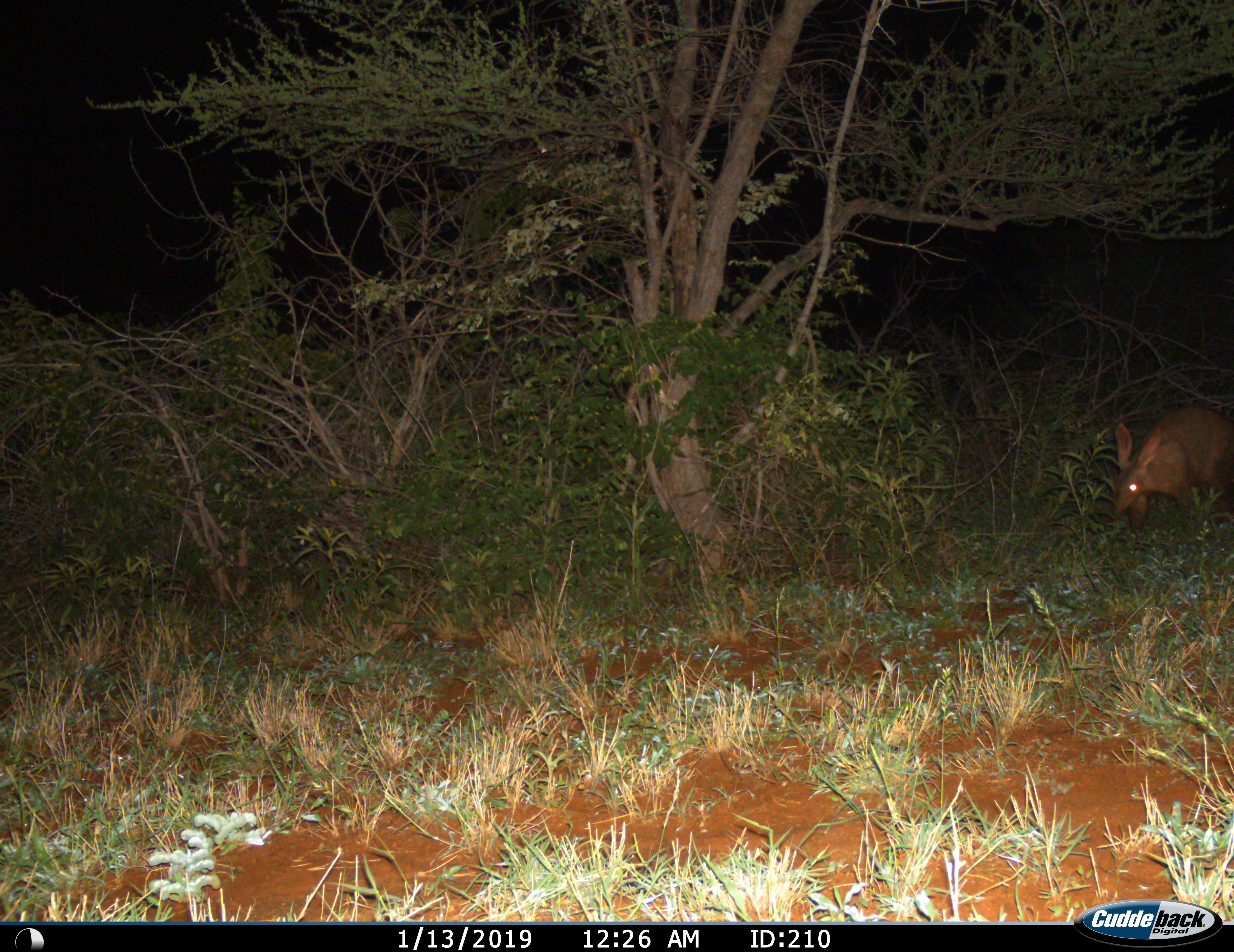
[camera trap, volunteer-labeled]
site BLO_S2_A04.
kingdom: Animalia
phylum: Chordata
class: Mammalia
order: Tubulidentata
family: Orycteropodidae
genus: Orycteropus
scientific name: Orycteropus afer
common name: aardvark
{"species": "aardvark (Orycteropus afer)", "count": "1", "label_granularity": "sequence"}